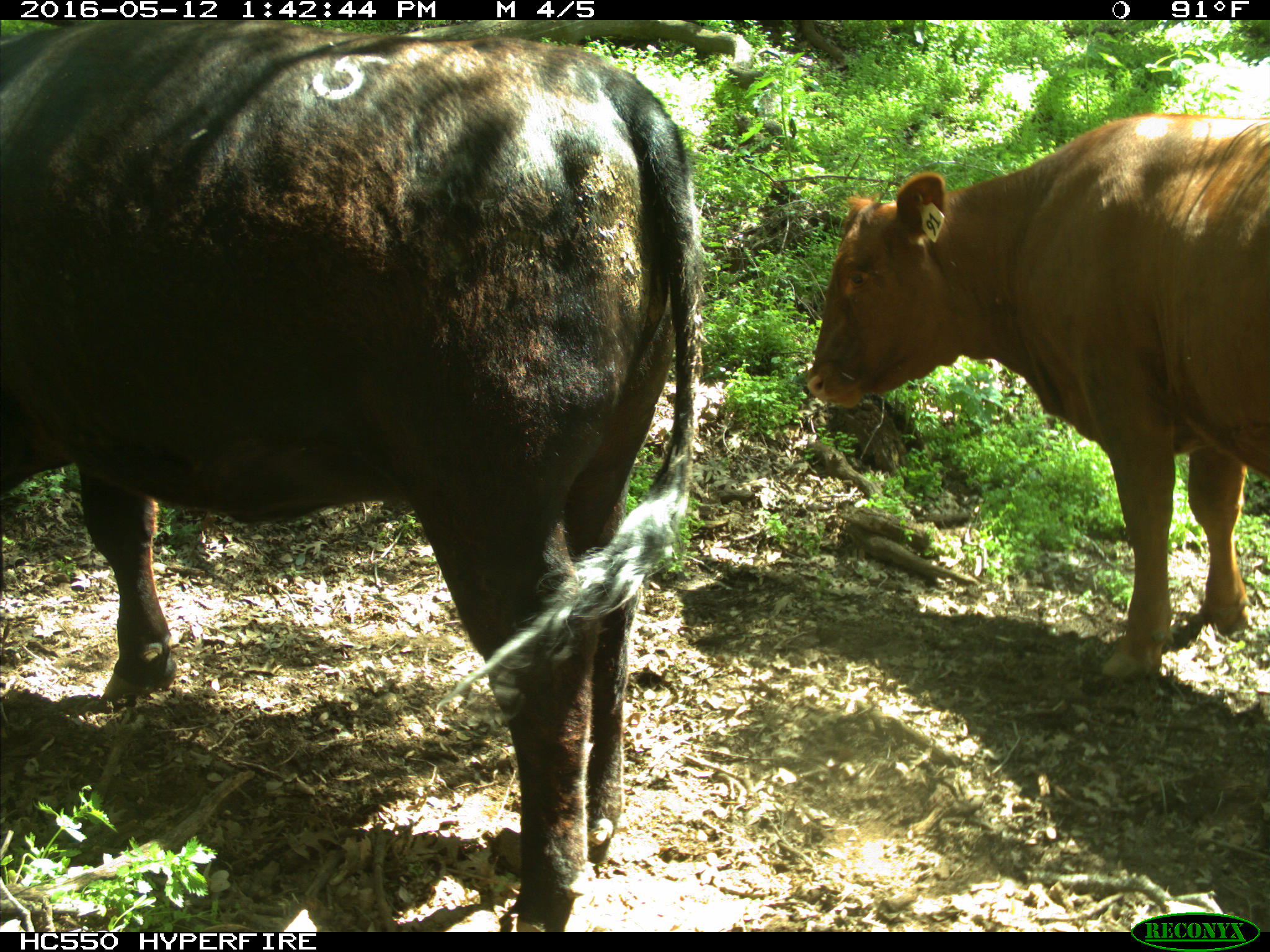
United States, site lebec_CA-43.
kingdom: Animalia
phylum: Chordata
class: Mammalia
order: Artiodactyla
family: Bovidae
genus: Bos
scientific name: Bos taurus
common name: domestic cow